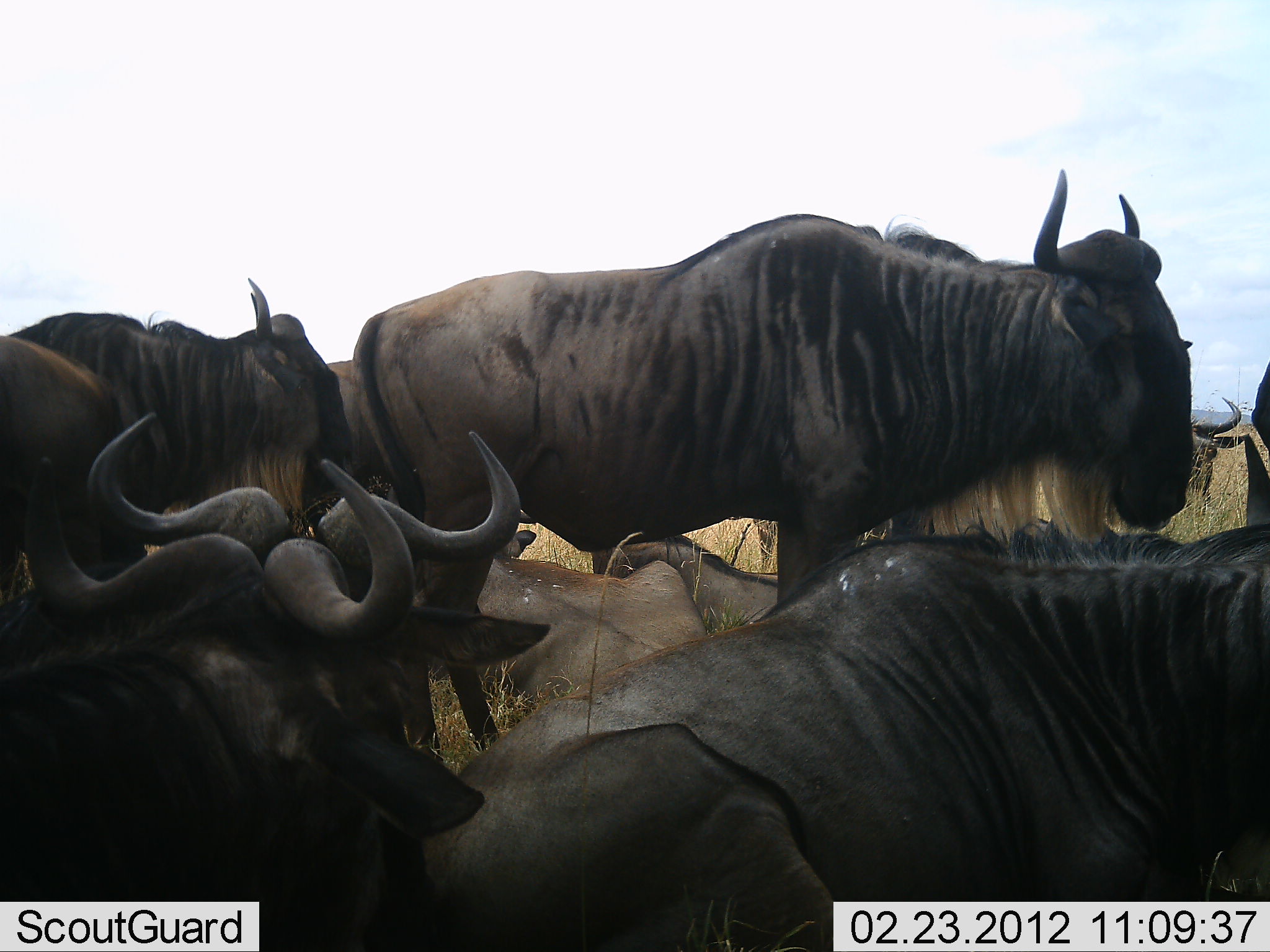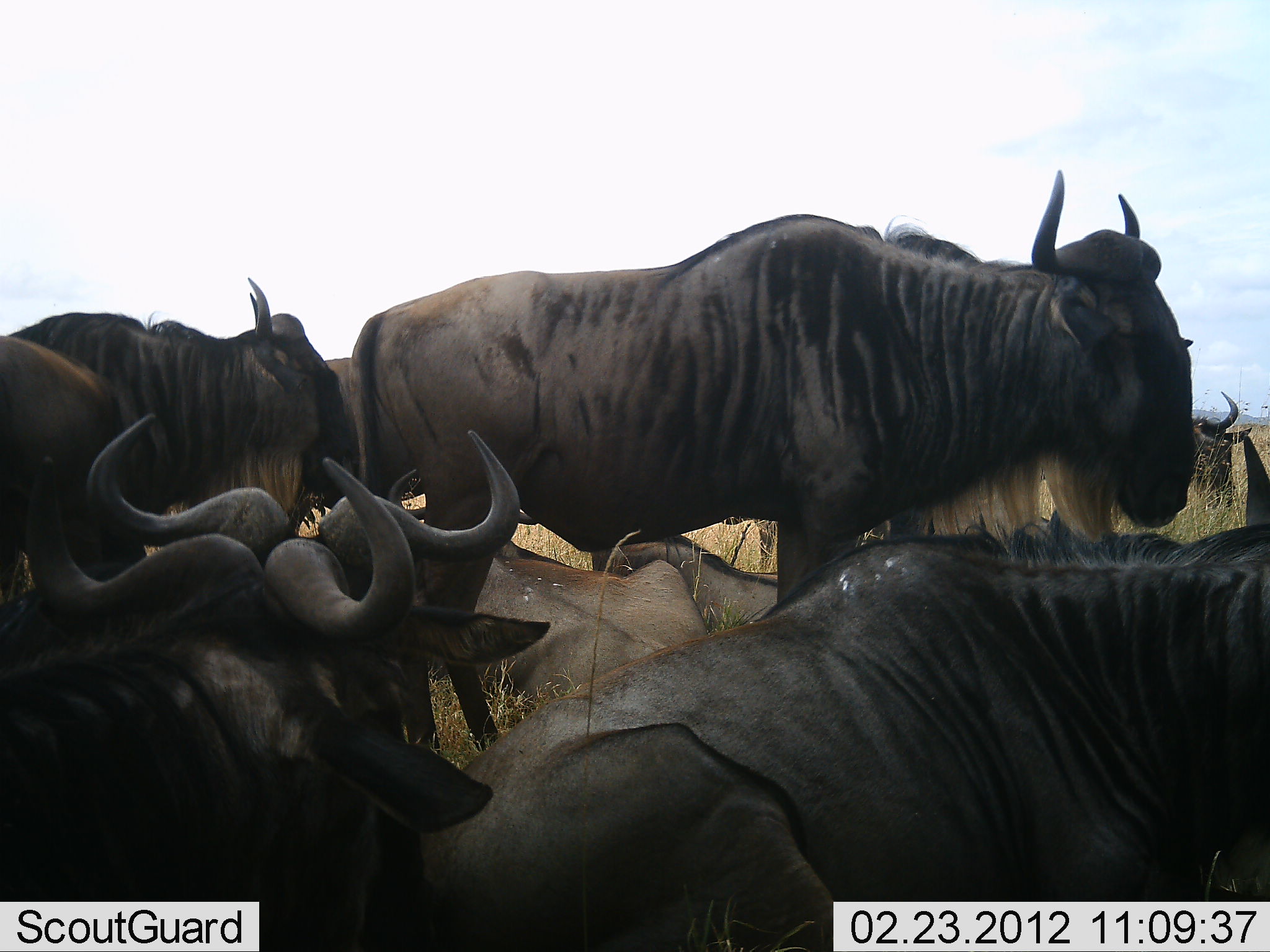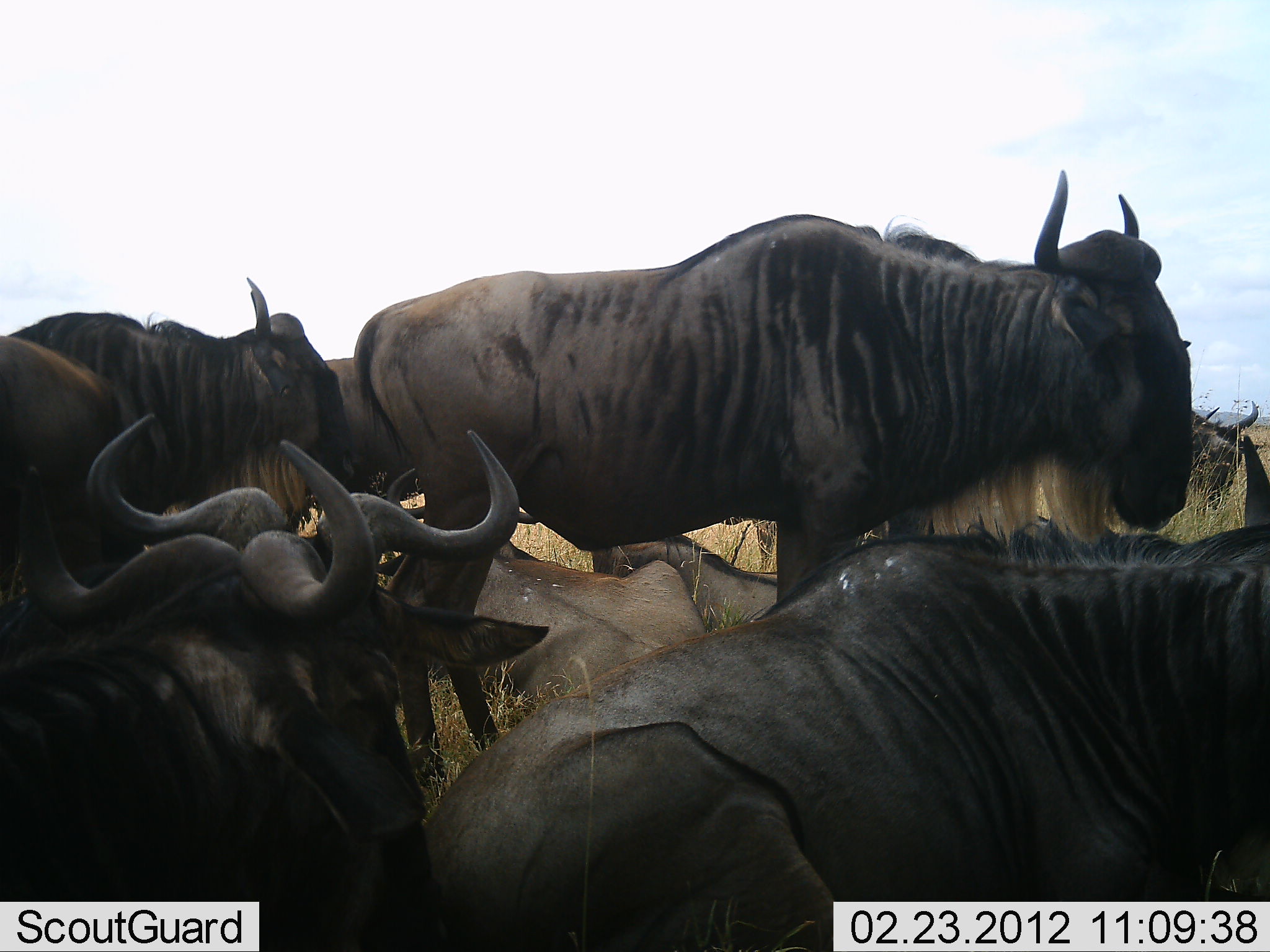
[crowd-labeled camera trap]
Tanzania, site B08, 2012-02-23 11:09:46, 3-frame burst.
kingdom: Animalia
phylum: Chordata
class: Mammalia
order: Artiodactyla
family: Bovidae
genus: Connochaetes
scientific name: Connochaetes taurinus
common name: blue wildebeest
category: wildebeest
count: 8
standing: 79%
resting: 92%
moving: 4%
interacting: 0%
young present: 4%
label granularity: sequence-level